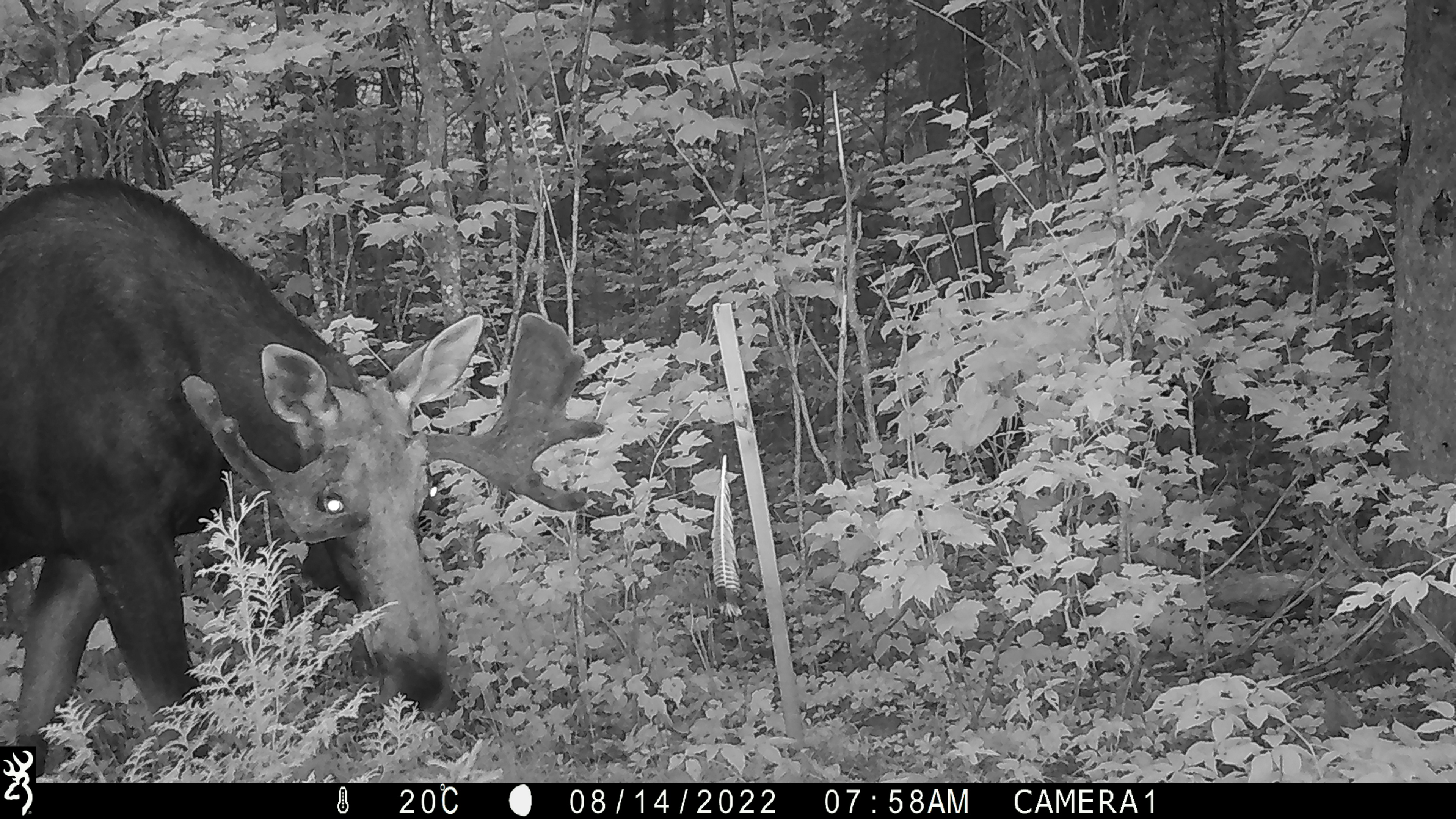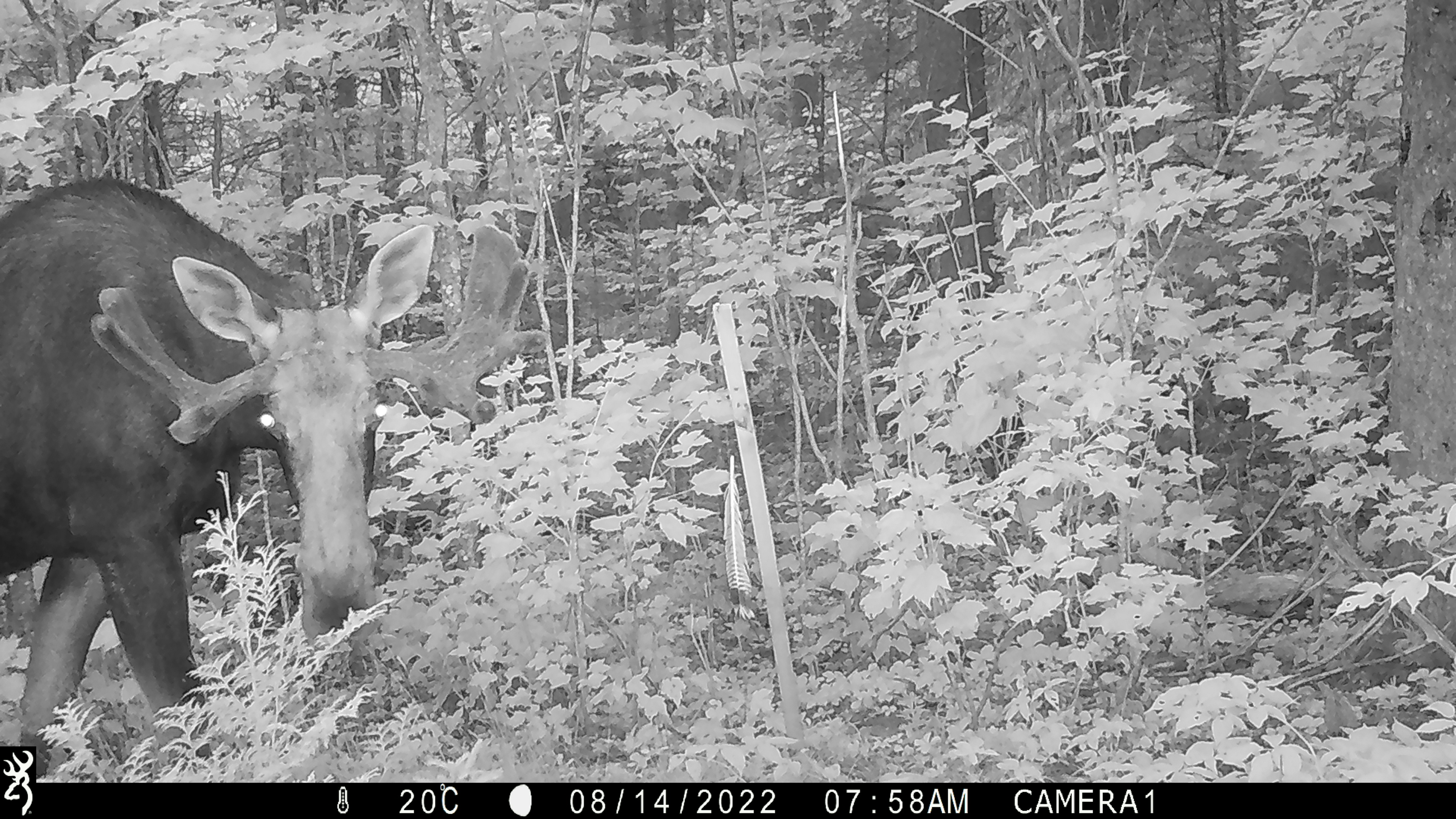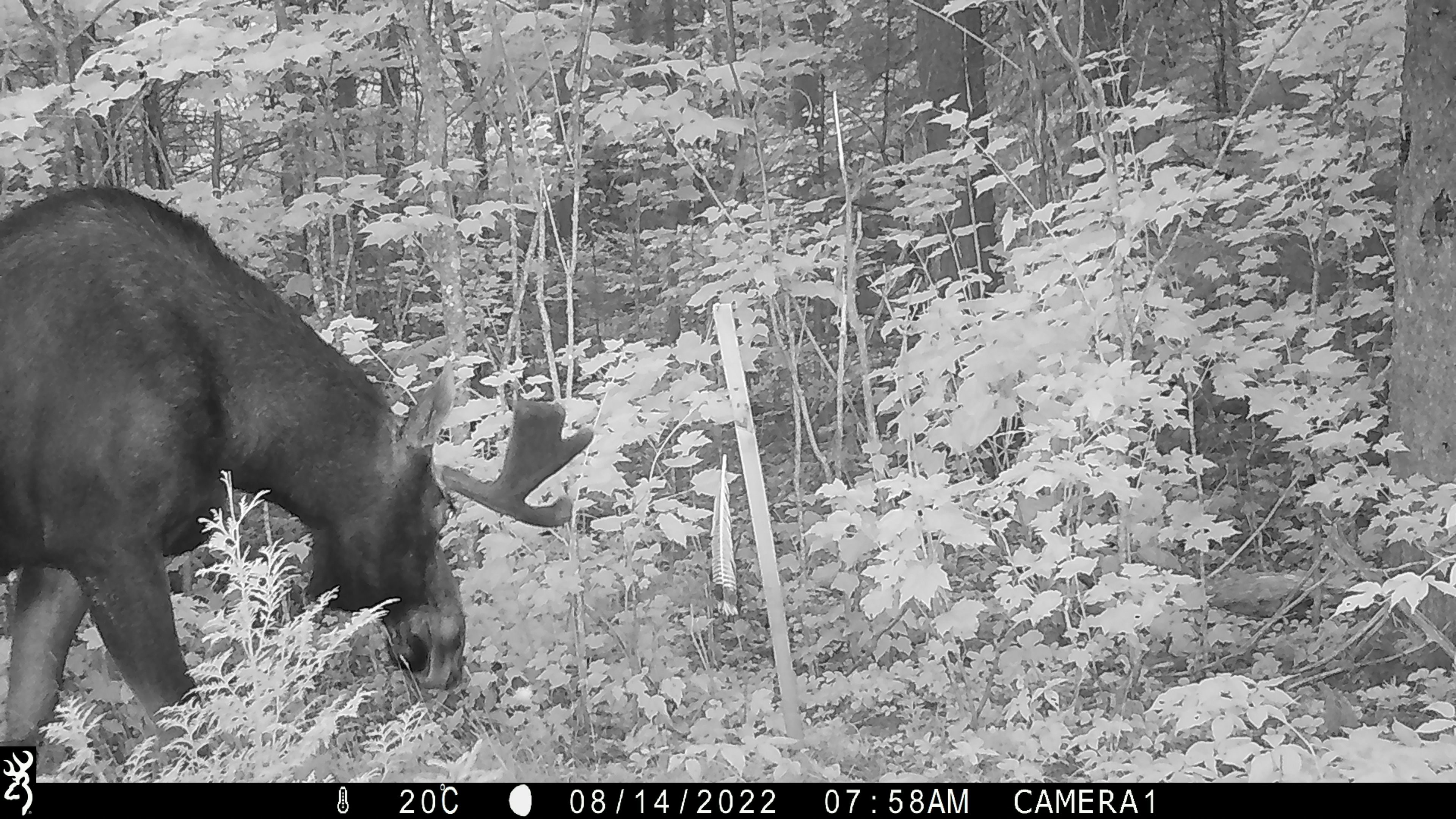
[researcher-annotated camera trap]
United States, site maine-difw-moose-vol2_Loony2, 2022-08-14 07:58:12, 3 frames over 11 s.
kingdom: Animalia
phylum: Chordata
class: Mammalia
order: Artiodactyla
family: Cervidae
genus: Alces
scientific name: Alces alces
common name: moose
Moose (Alces alces).